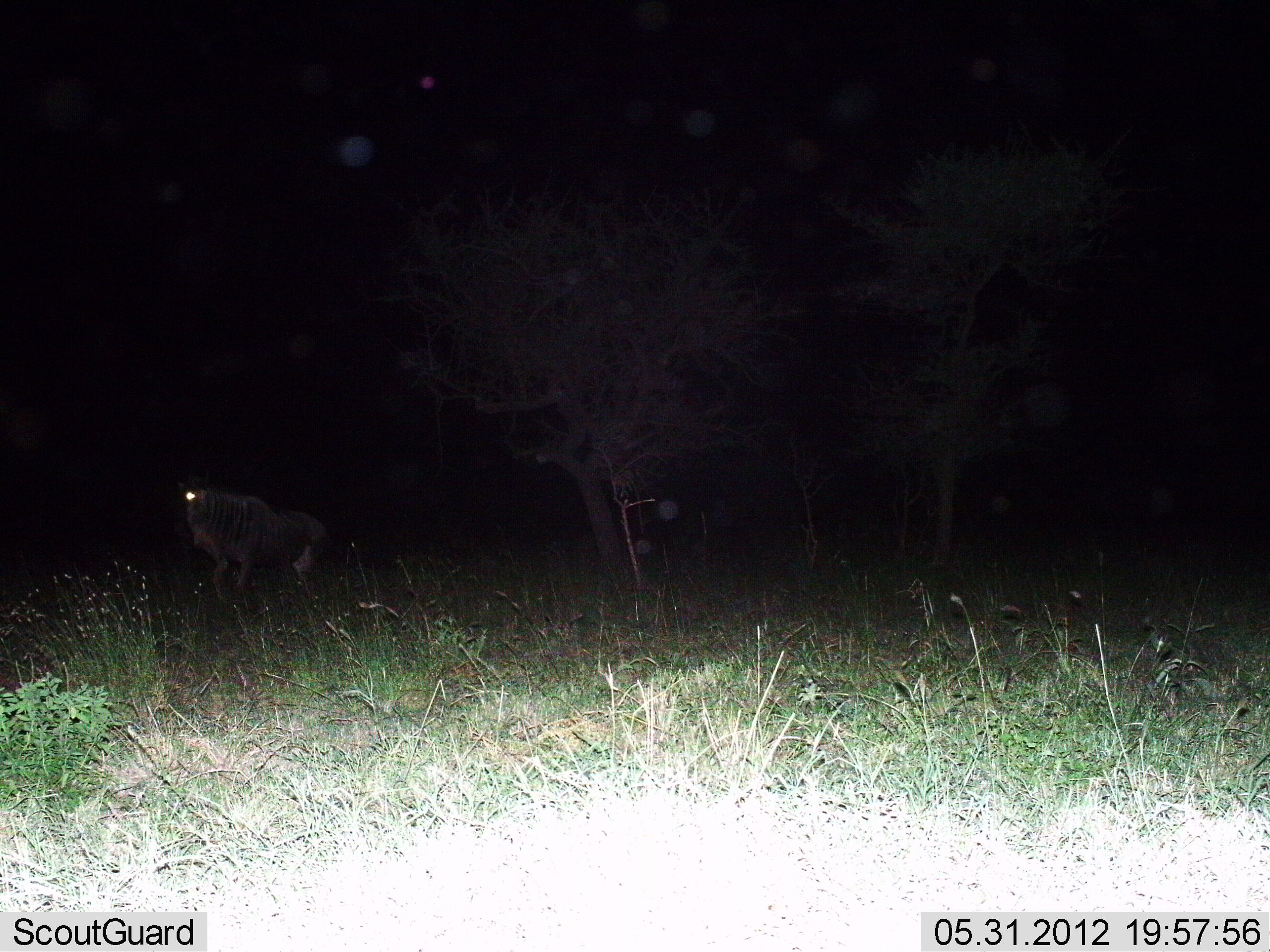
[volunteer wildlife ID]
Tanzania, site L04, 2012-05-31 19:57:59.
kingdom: Animalia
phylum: Chordata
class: Mammalia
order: Artiodactyla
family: Bovidae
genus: Connochaetes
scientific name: Connochaetes taurinus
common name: blue wildebeest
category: wildebeest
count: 1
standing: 30%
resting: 0%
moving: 60%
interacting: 0%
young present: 0%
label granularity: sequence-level